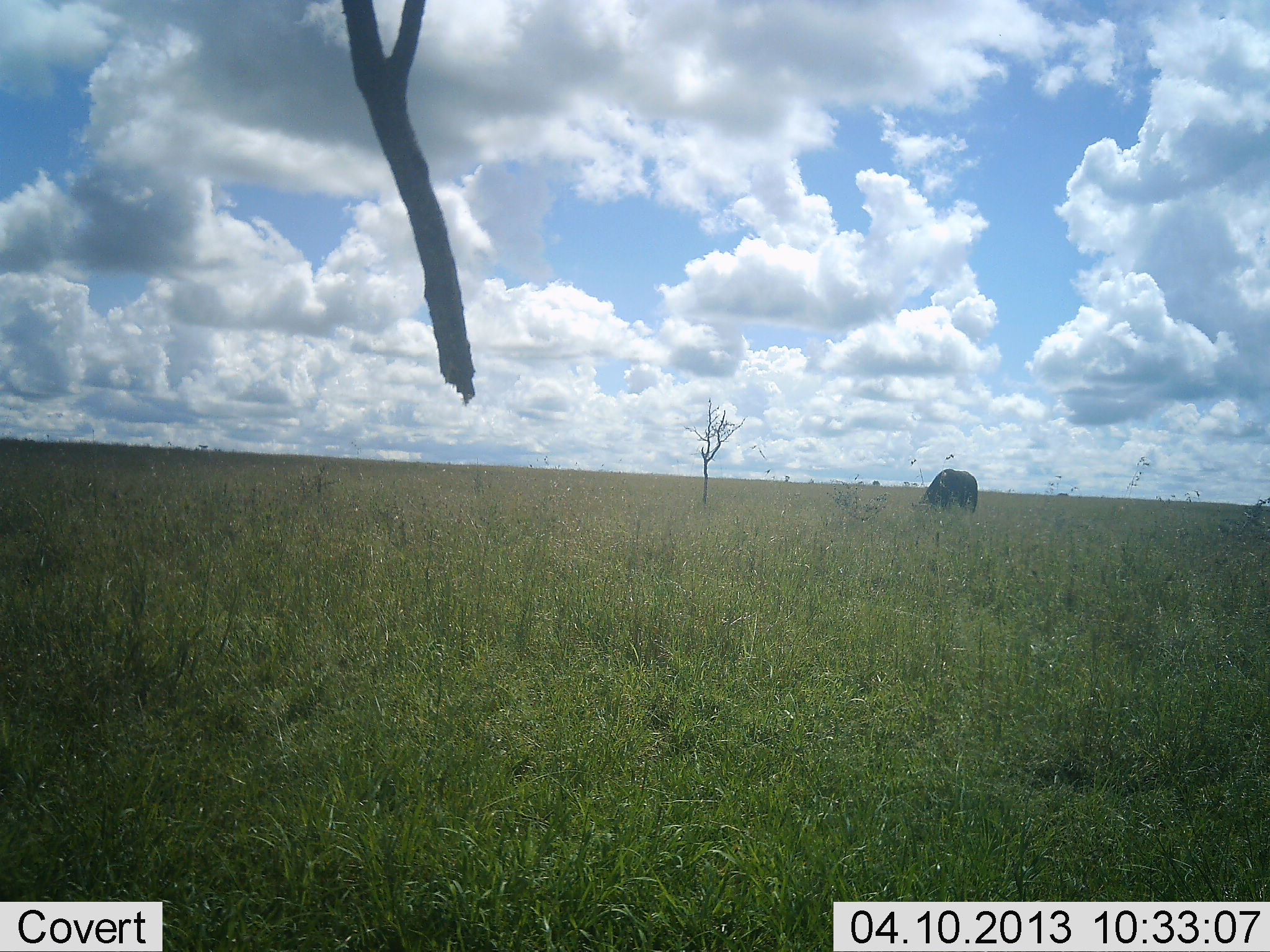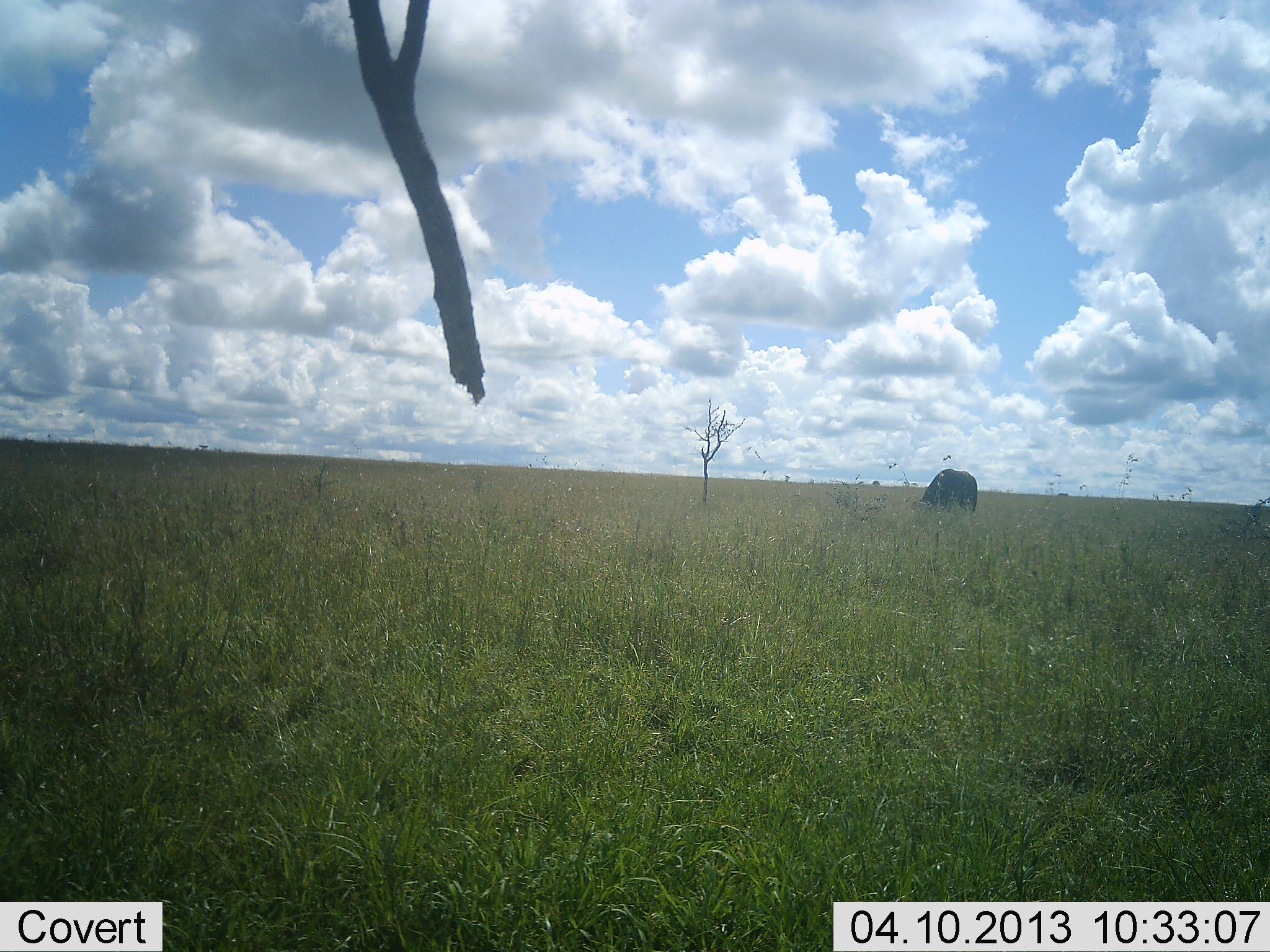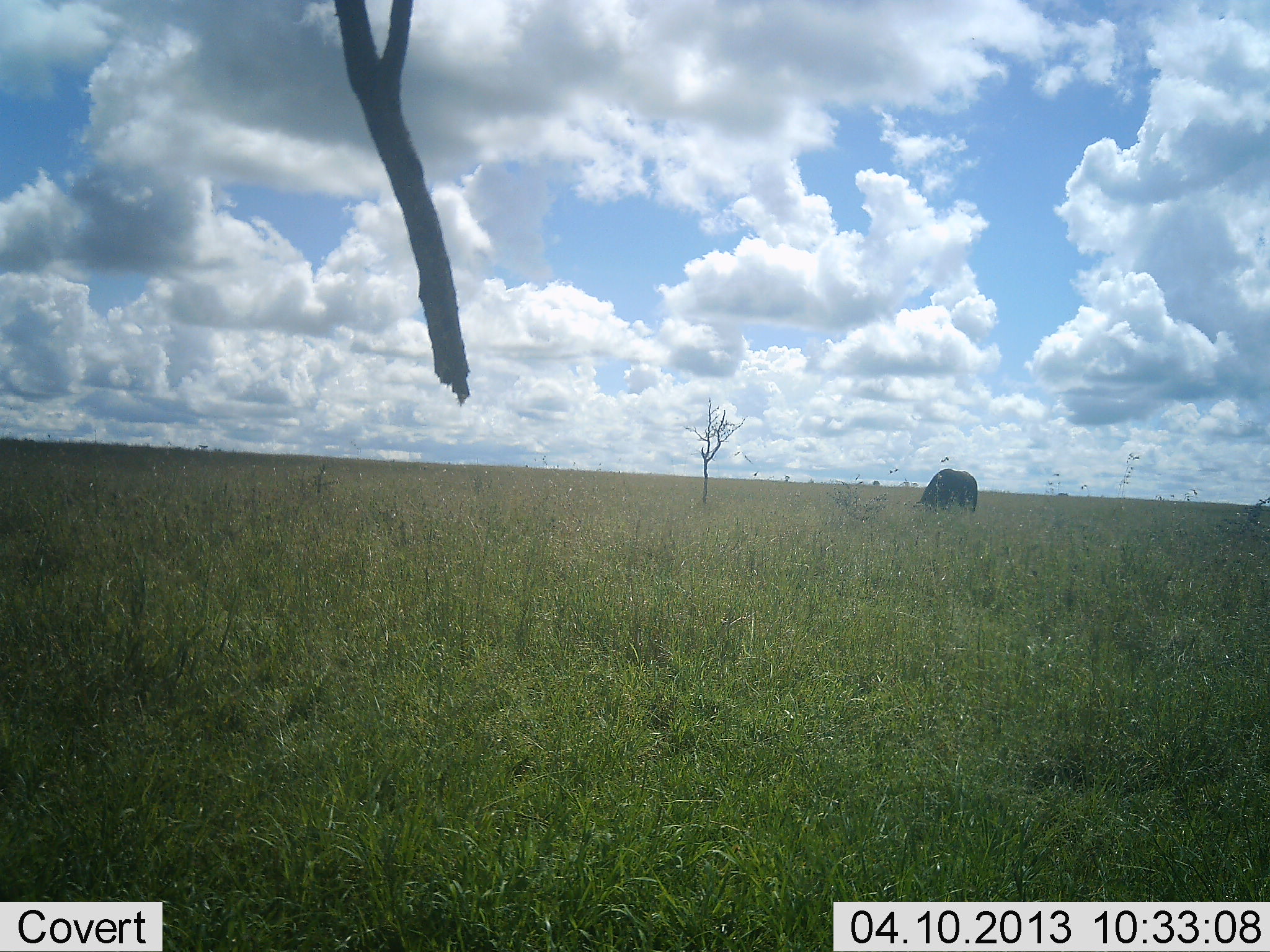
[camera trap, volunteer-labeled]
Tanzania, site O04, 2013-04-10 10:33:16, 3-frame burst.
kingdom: Animalia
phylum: Chordata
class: Mammalia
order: Artiodactyla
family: Bovidae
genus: Connochaetes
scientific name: Connochaetes taurinus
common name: blue wildebeest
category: wildebeest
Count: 1.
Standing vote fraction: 17%.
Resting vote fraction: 0%.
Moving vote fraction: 0%.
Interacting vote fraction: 0%.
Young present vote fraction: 0%.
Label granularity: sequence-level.